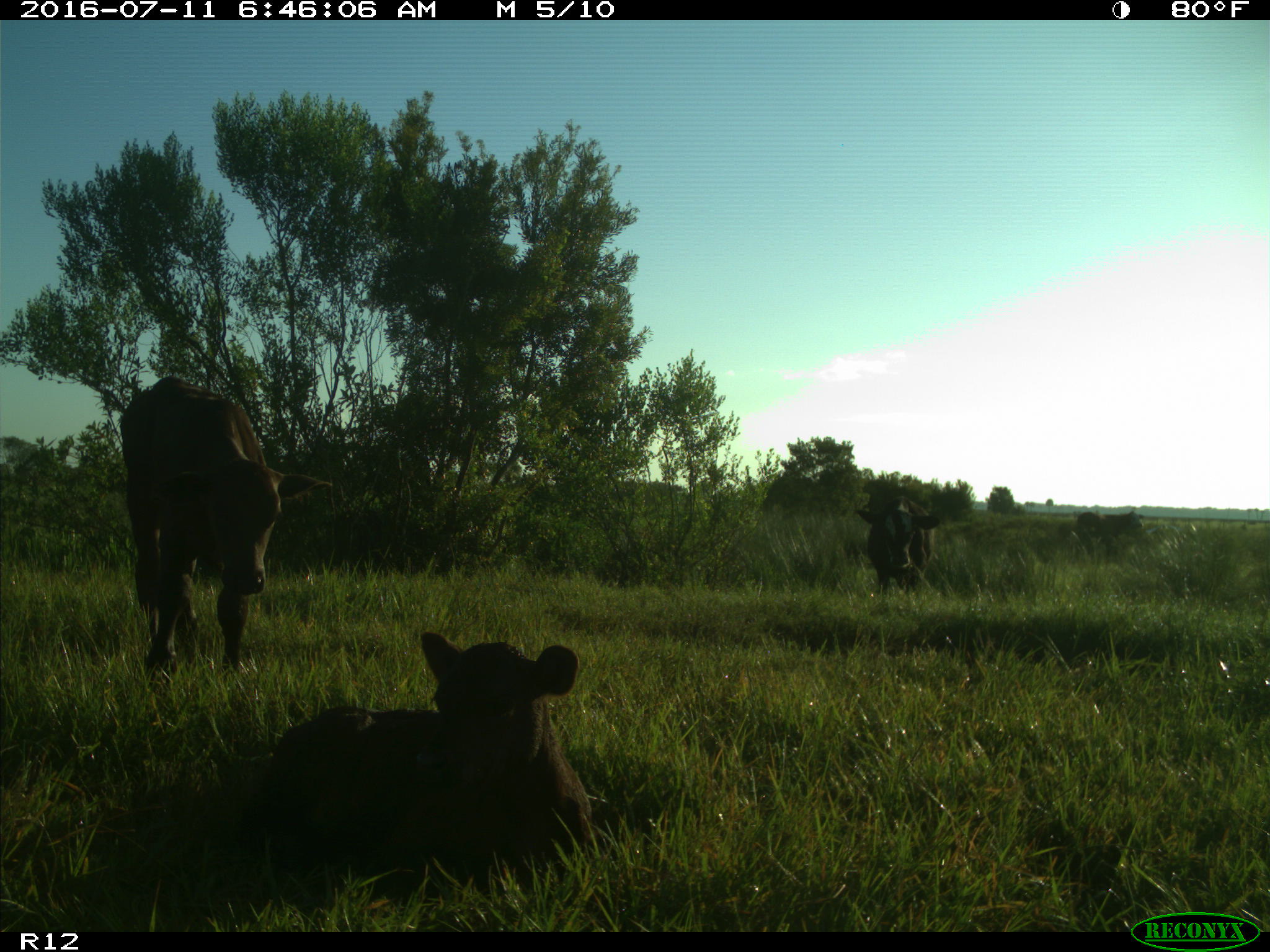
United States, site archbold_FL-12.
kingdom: Animalia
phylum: Chordata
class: Mammalia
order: Artiodactyla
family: Bovidae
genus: Bos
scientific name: Bos taurus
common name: domestic cow